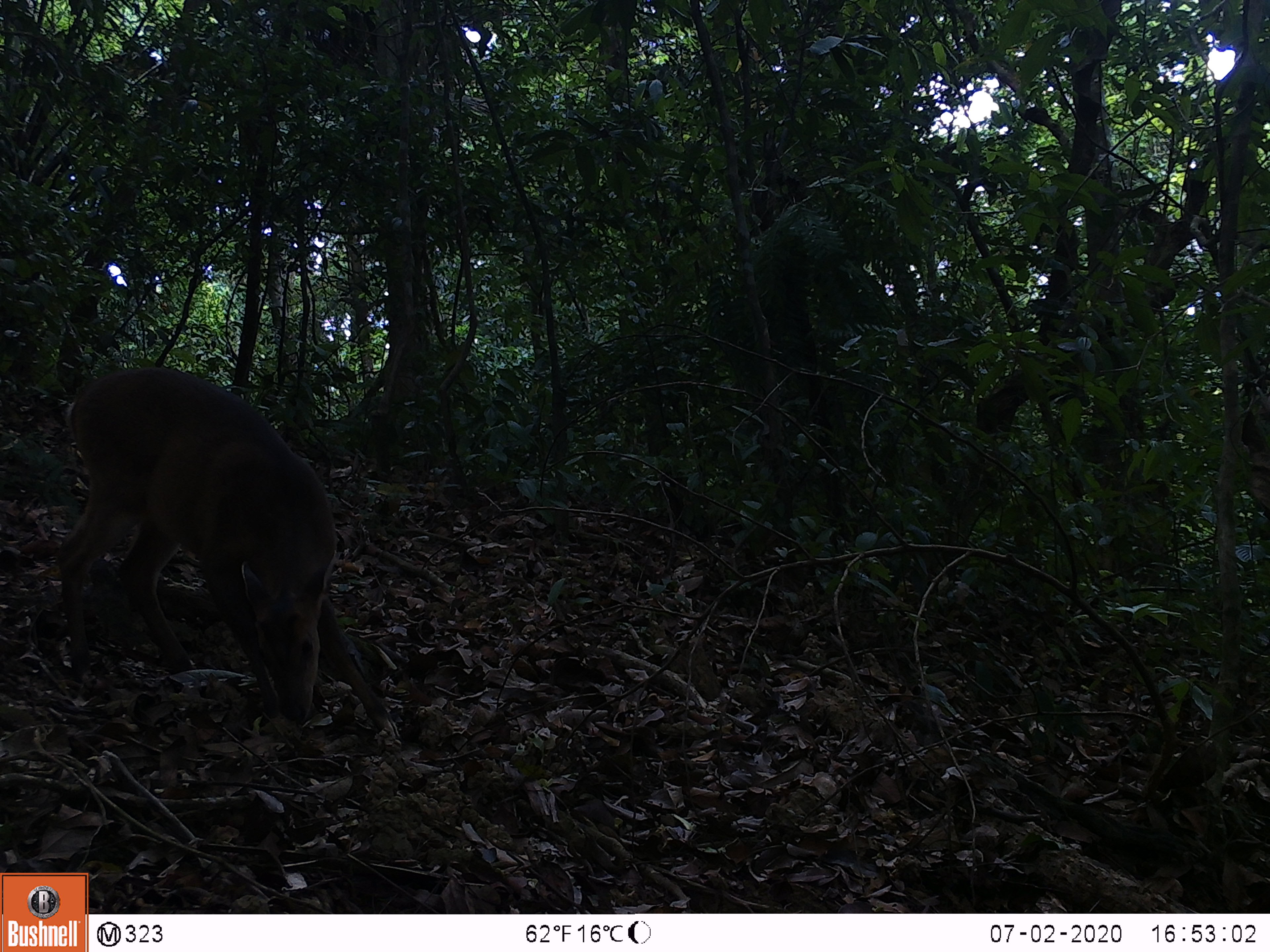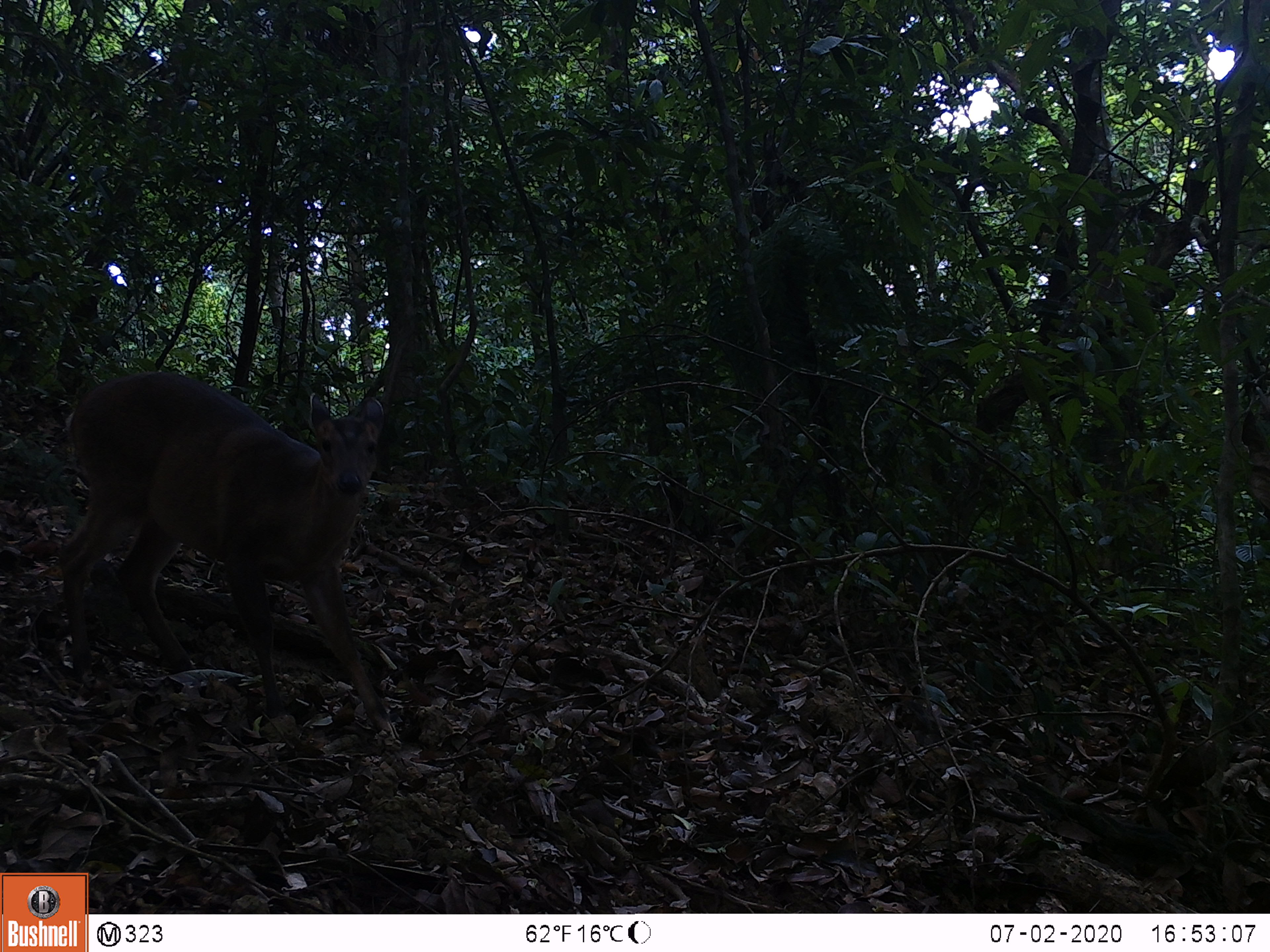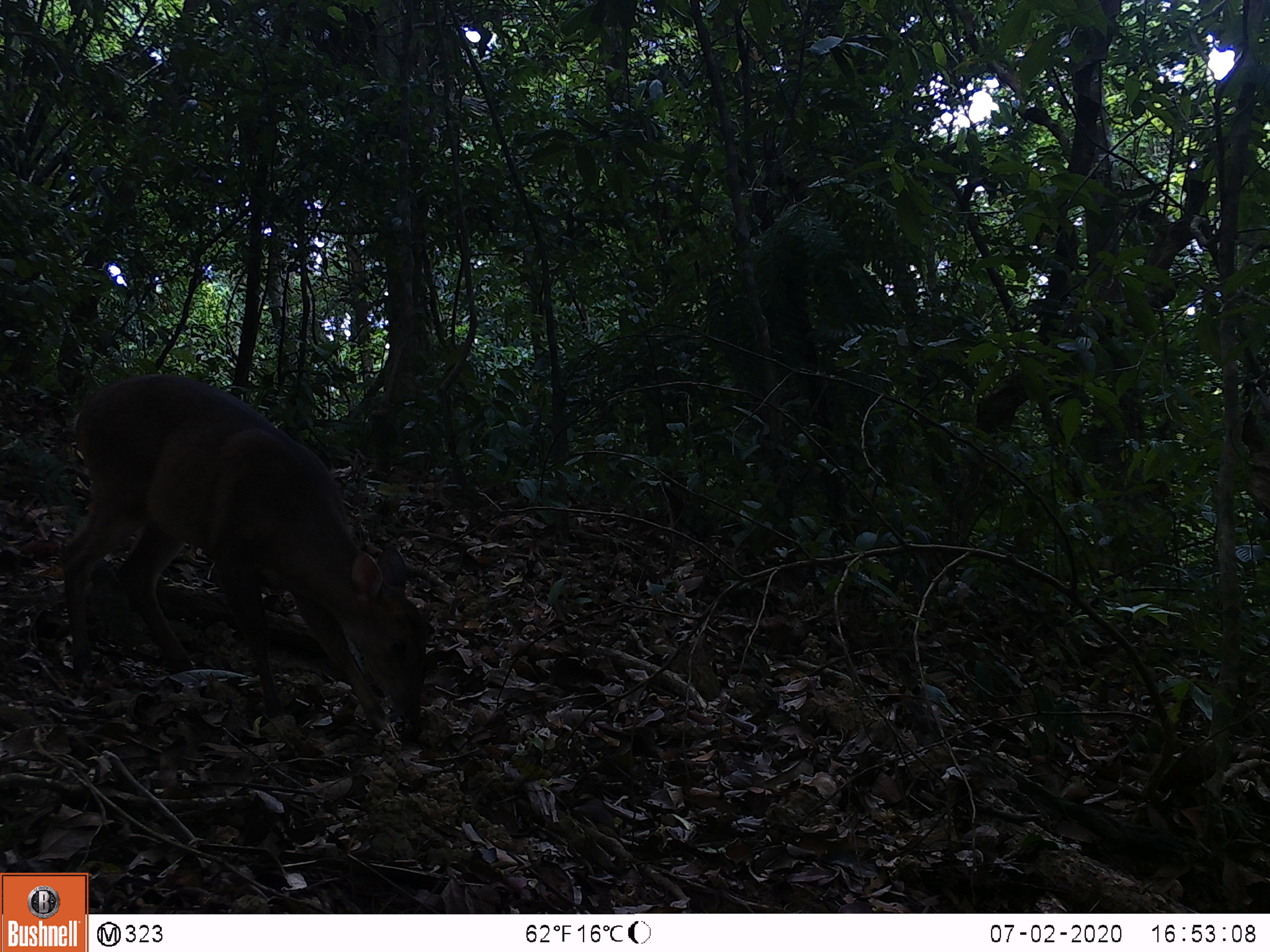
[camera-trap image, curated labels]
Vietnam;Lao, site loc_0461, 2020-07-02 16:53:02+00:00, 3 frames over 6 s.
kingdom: Animalia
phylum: Chordata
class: Mammalia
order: Artiodactyla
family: Cervidae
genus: Muntiacus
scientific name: Muntiacus vuquangensis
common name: large-antlered muntjac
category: large antlered muntjac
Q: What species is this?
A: Large antlered muntjac (large-antlered muntjac) (Muntiacus vuquangensis).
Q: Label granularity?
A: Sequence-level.